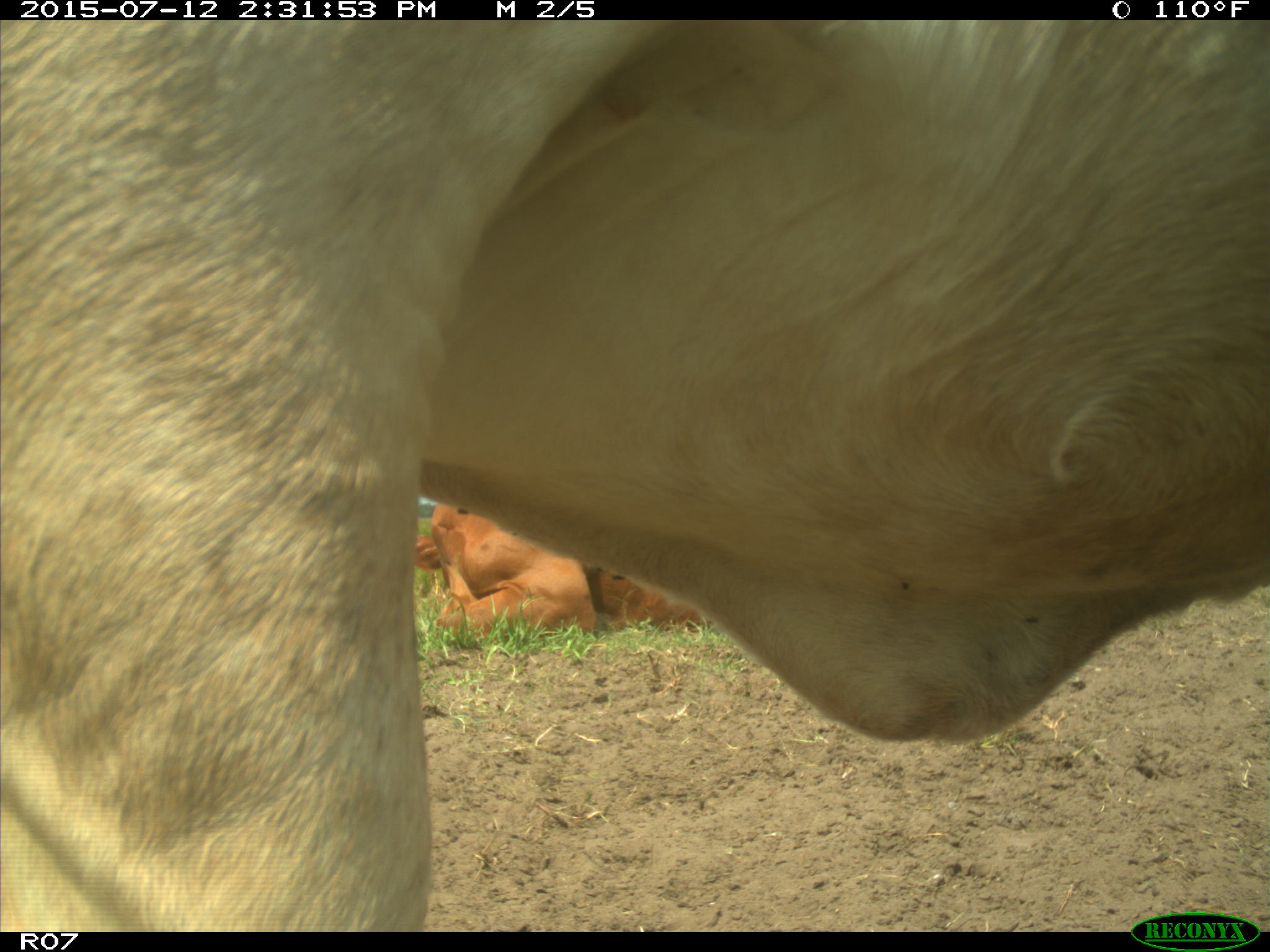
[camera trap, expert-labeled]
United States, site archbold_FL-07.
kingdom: Animalia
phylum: Chordata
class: Mammalia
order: Artiodactyla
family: Bovidae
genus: Bos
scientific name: Bos taurus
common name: domestic cow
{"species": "Bos taurus (domestic cow)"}